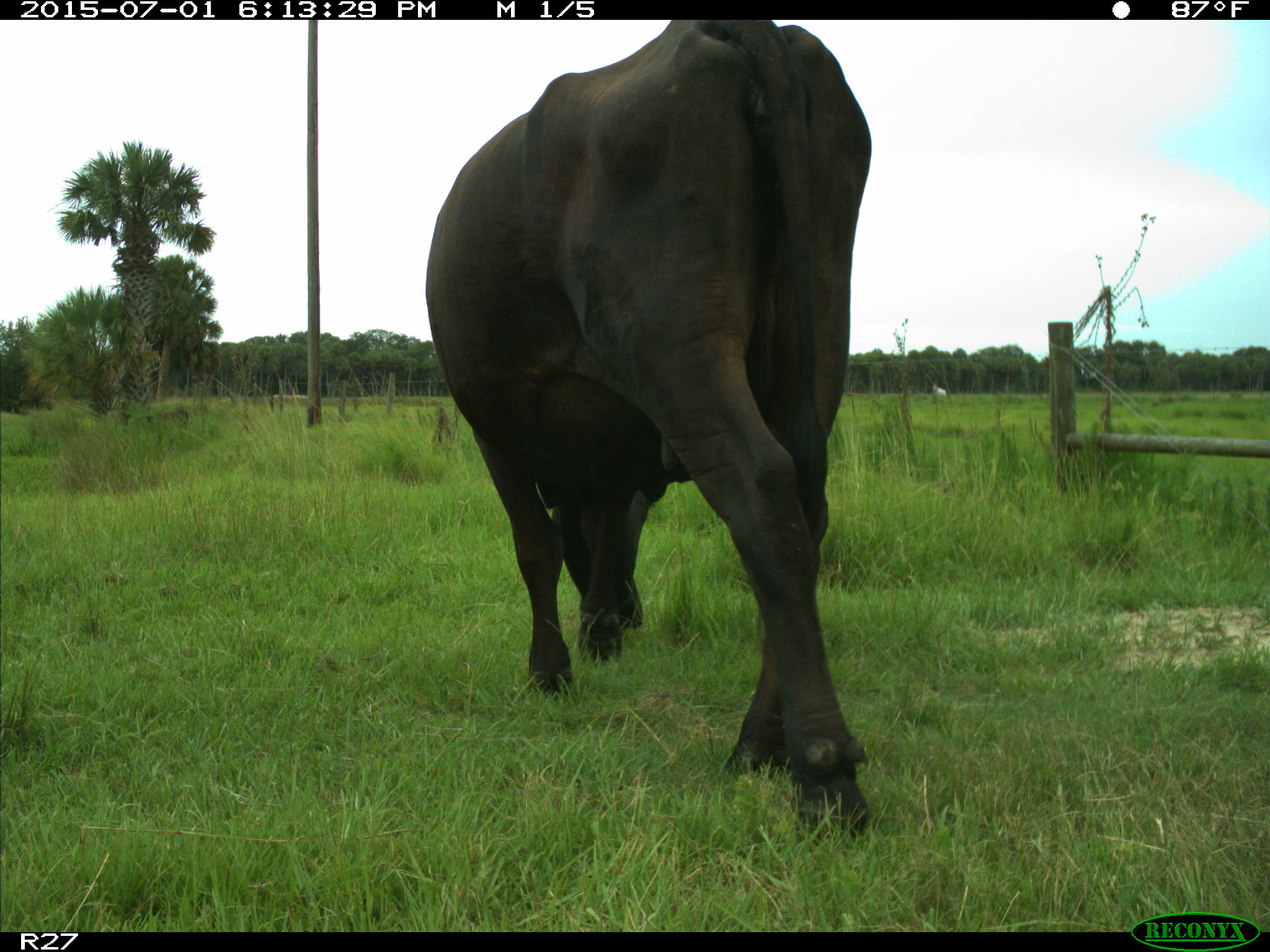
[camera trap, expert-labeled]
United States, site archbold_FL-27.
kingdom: Animalia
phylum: Chordata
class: Mammalia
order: Artiodactyla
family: Bovidae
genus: Bos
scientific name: Bos taurus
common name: domestic cow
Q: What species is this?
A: Bos taurus (domestic cow).